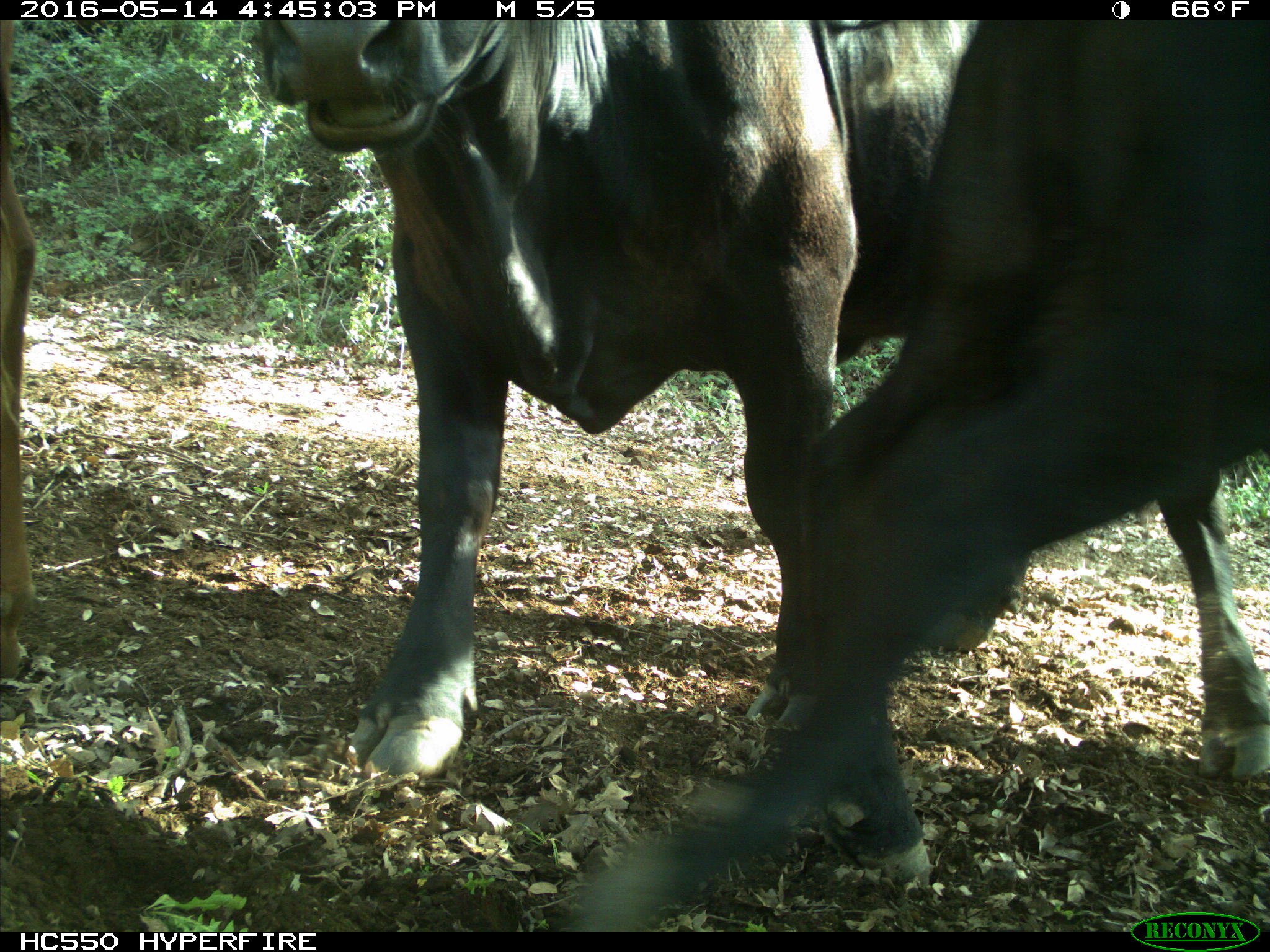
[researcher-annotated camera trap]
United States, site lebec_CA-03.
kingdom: Animalia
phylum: Chordata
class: Mammalia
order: Artiodactyla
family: Bovidae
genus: Bos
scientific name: Bos taurus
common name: domestic cow